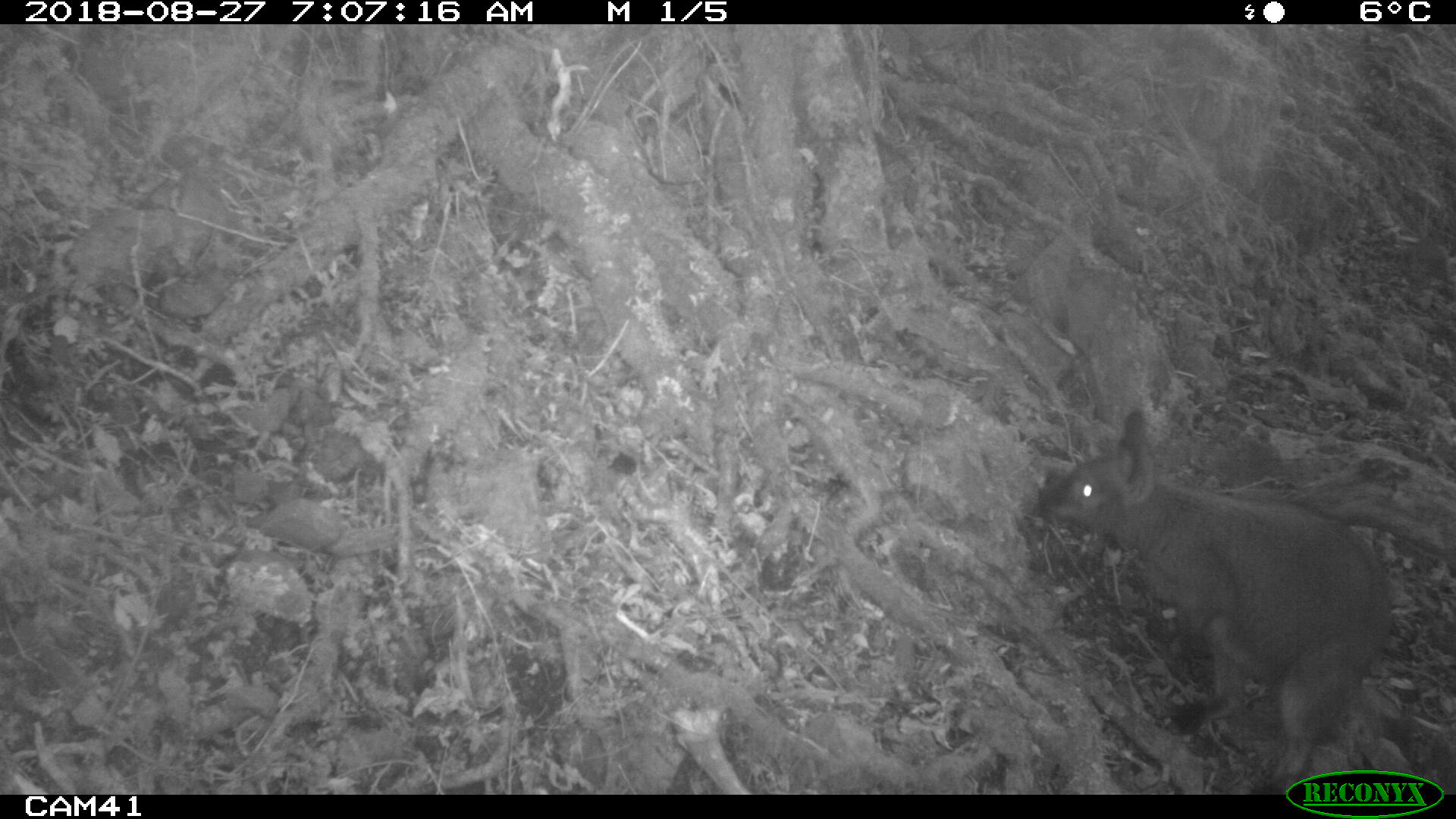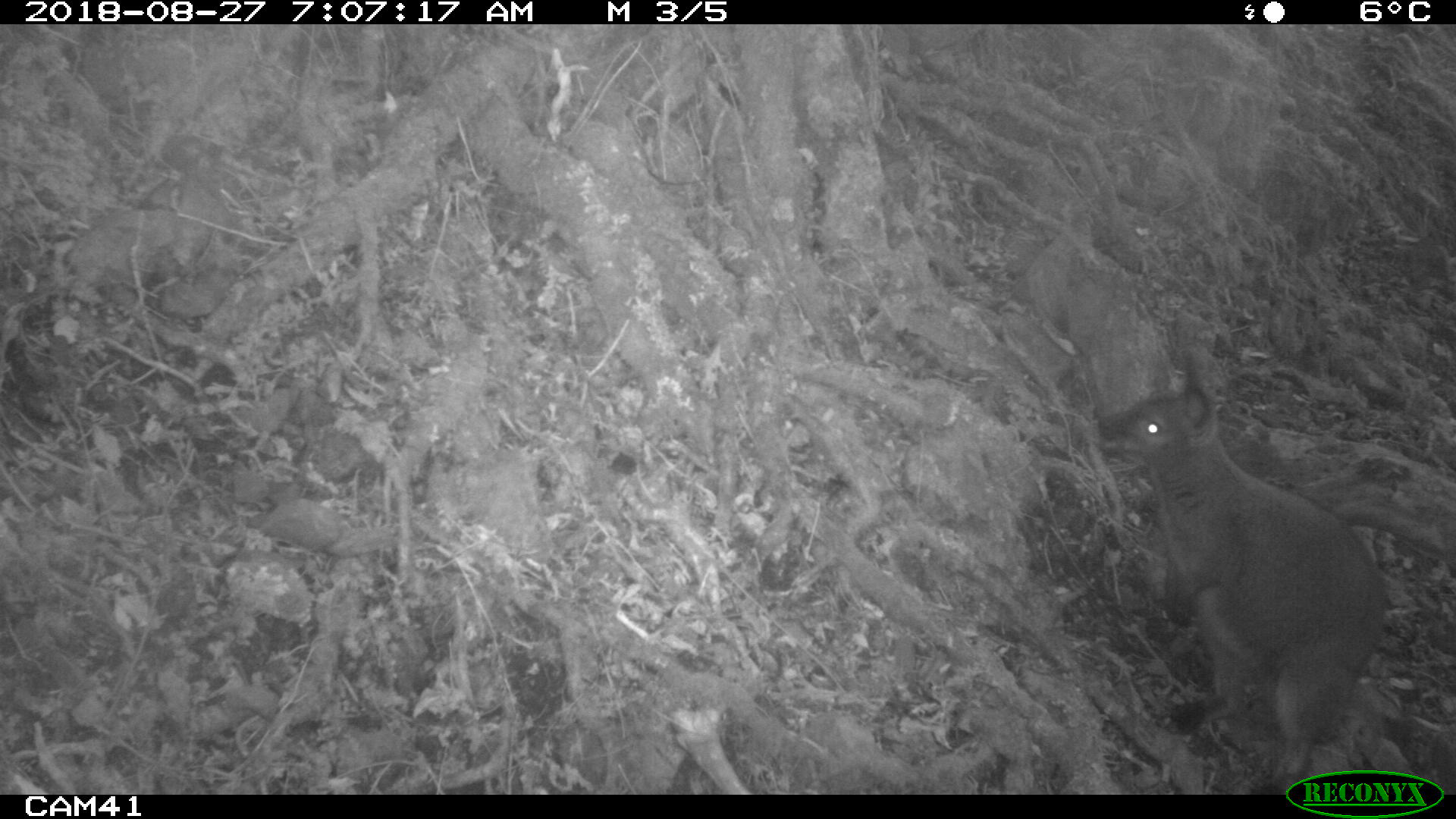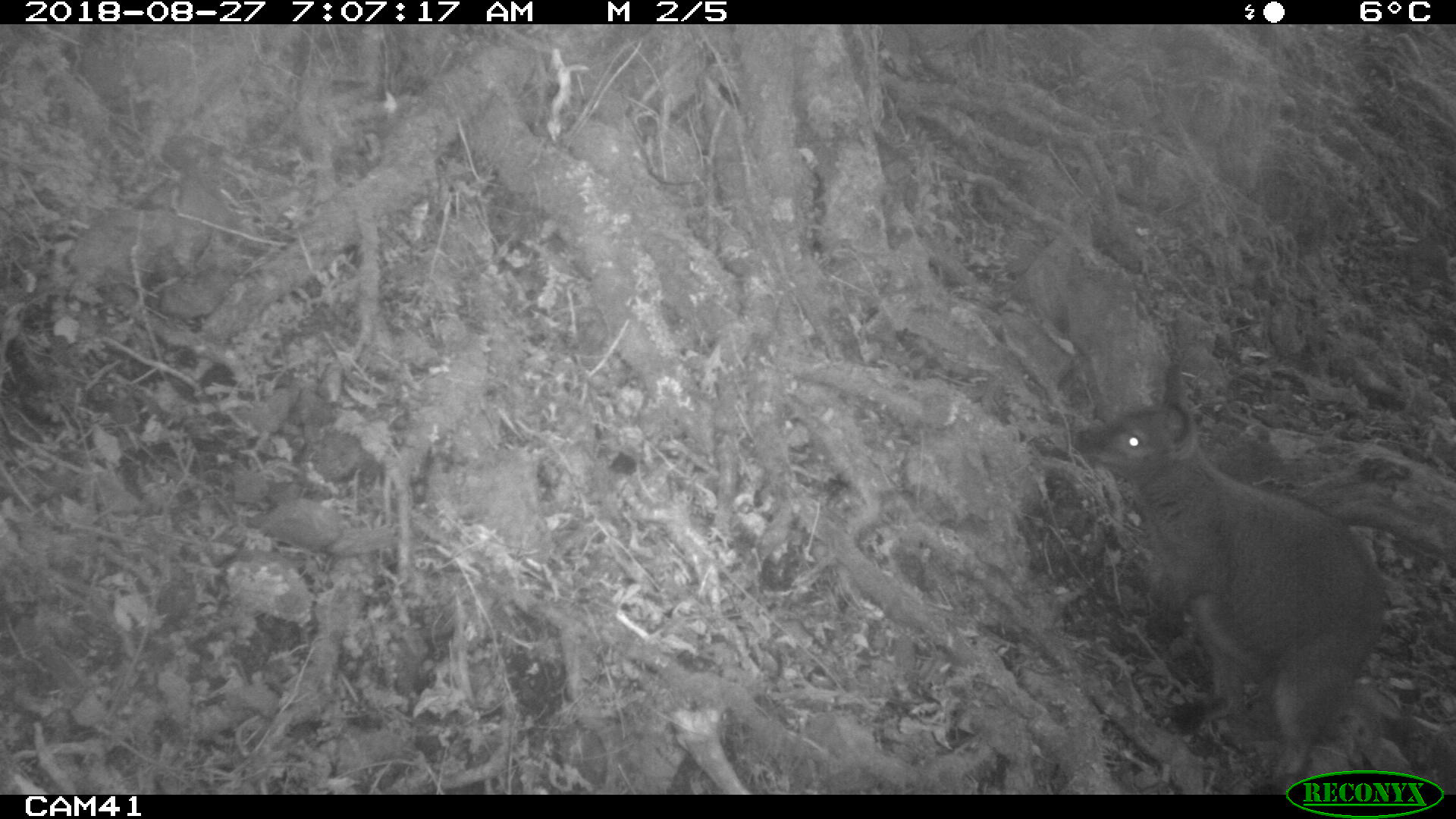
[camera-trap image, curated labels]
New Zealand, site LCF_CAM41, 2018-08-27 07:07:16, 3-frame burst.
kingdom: Animalia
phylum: Chordata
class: Mammalia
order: Diprotodontia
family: Macropodidae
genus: Notamacropus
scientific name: Notamacropus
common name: wallaby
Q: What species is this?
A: Wallaby (Notamacropus).